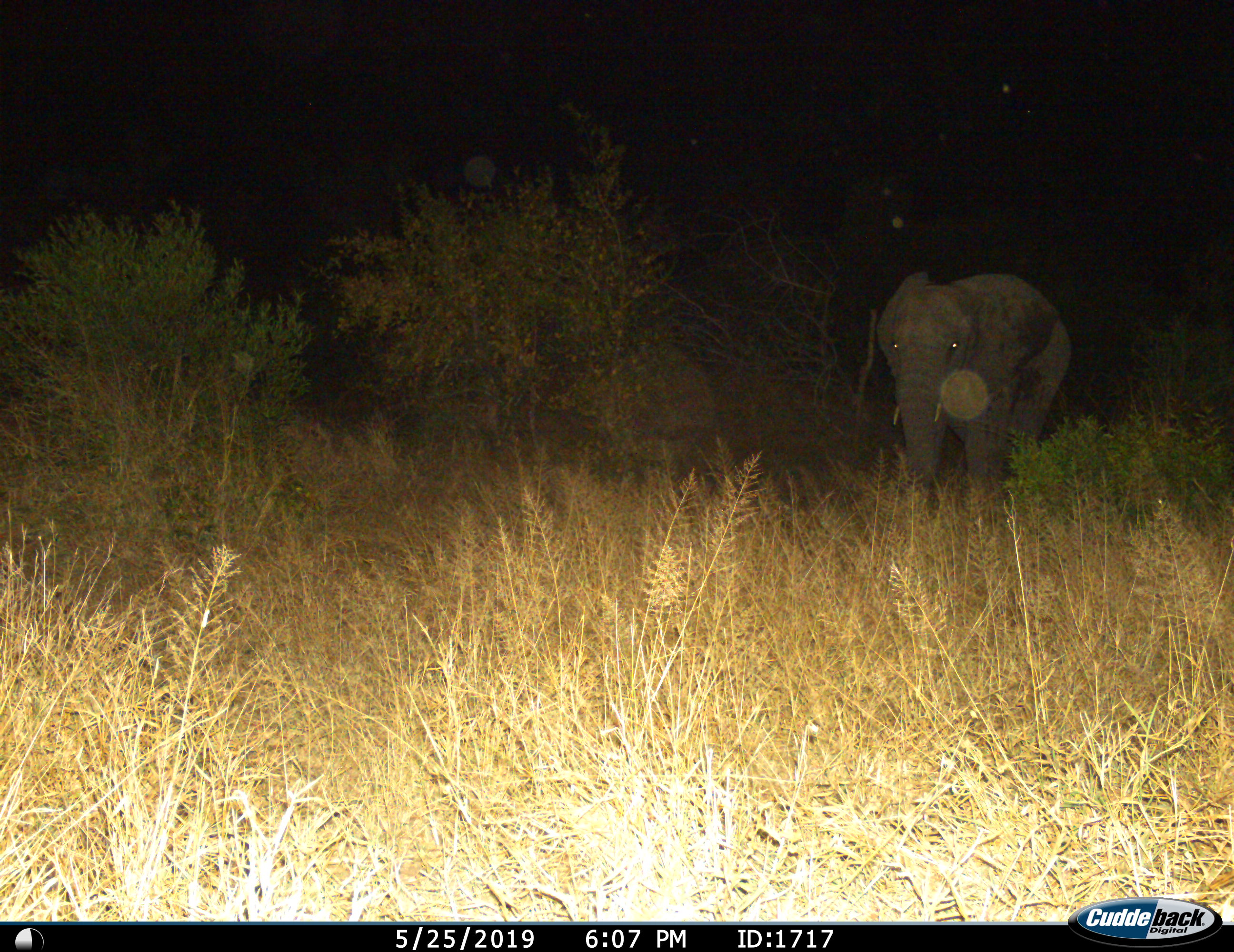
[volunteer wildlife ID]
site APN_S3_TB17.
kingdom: Animalia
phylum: Chordata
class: Mammalia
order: Proboscidea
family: Elephantidae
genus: Loxodonta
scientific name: Loxodonta africana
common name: african bush elephant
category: elephant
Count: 1.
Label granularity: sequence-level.